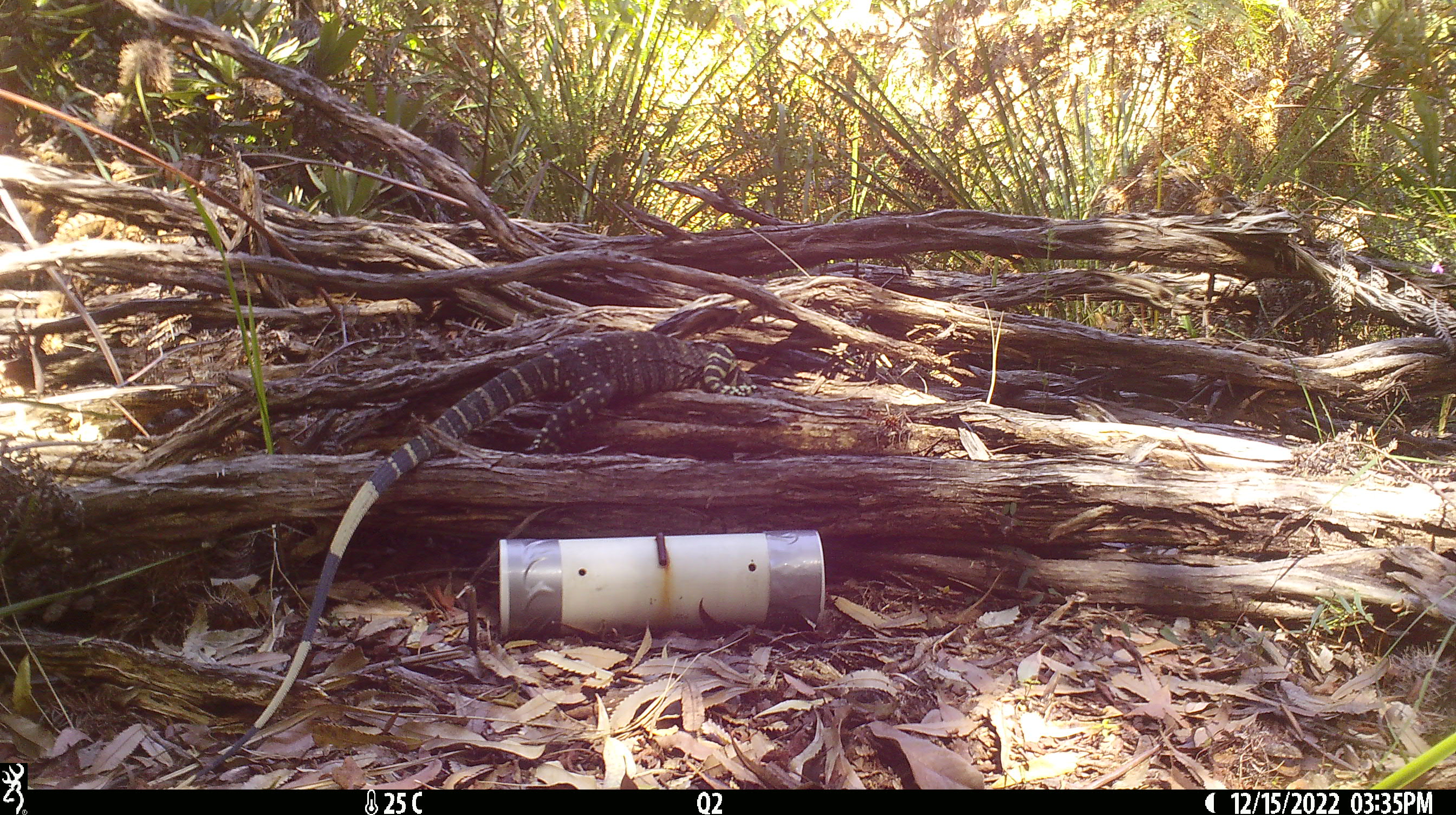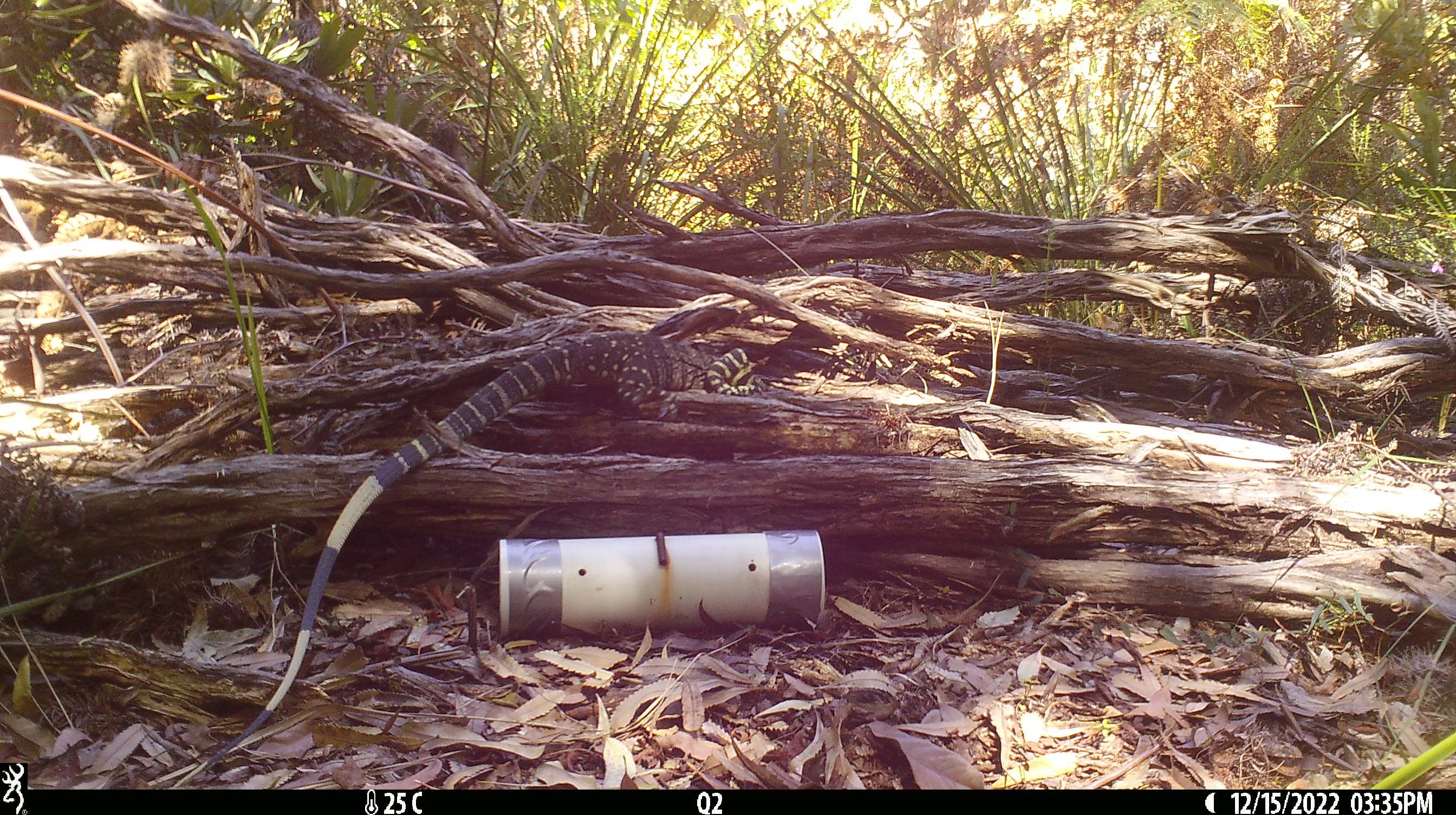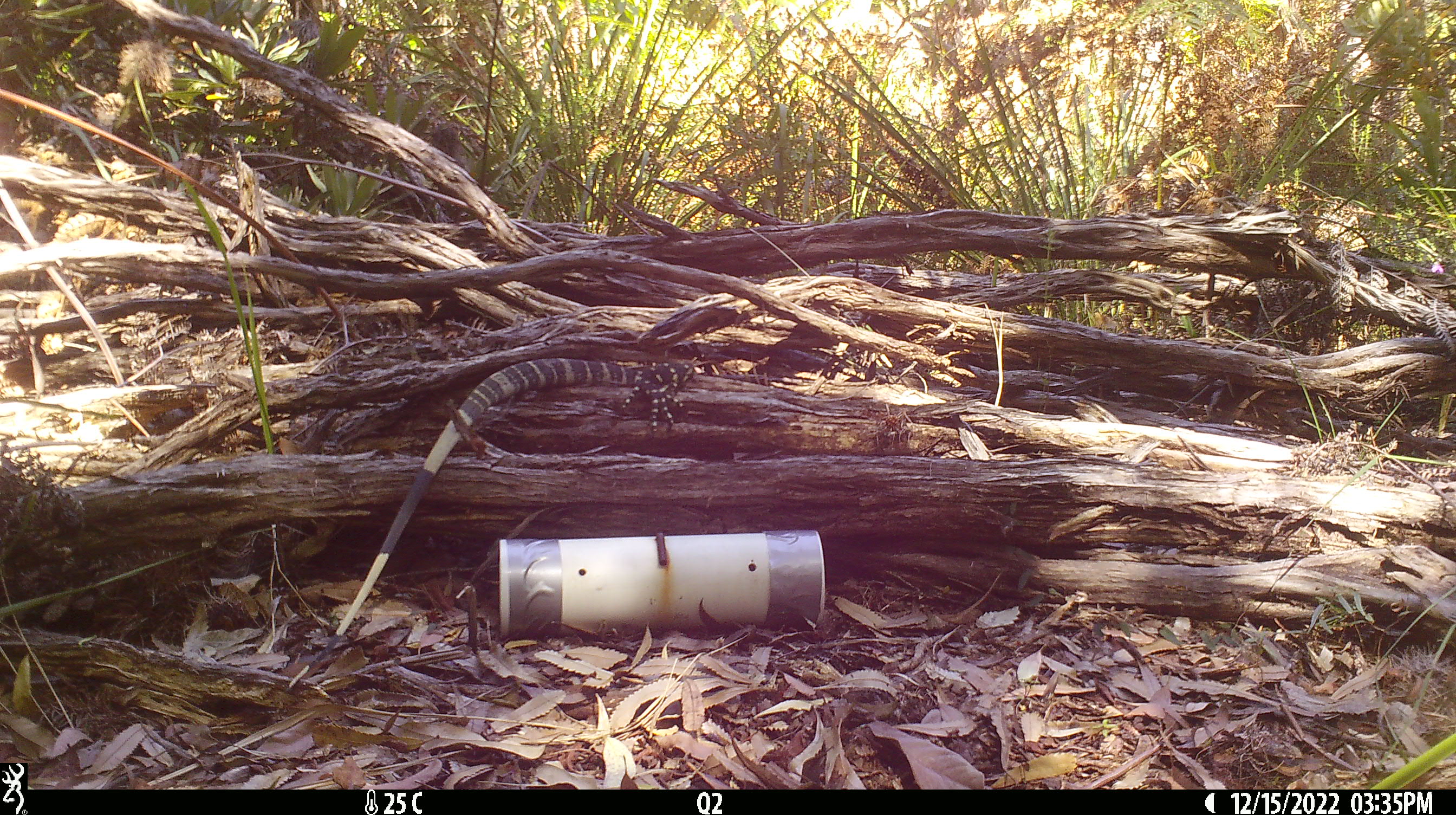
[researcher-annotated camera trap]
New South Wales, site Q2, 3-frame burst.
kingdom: Animalia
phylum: Chordata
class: Reptilia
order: Squamata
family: Varanidae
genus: Varanus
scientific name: Varanus varius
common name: lace monitor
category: goanna